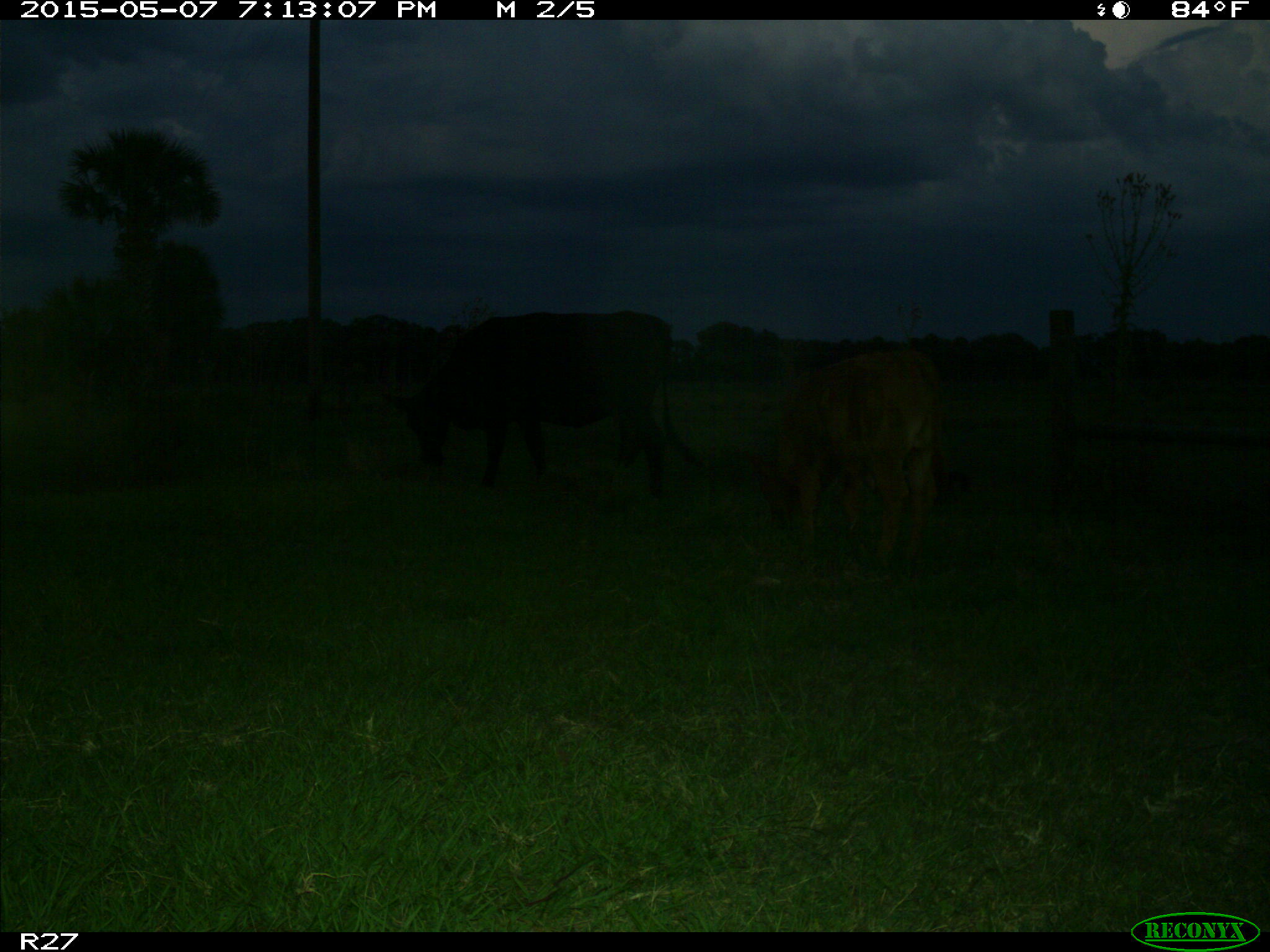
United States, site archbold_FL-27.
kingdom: Animalia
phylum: Chordata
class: Mammalia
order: Artiodactyla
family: Bovidae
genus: Bos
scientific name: Bos taurus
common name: domestic cow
Bos taurus (domestic cow).